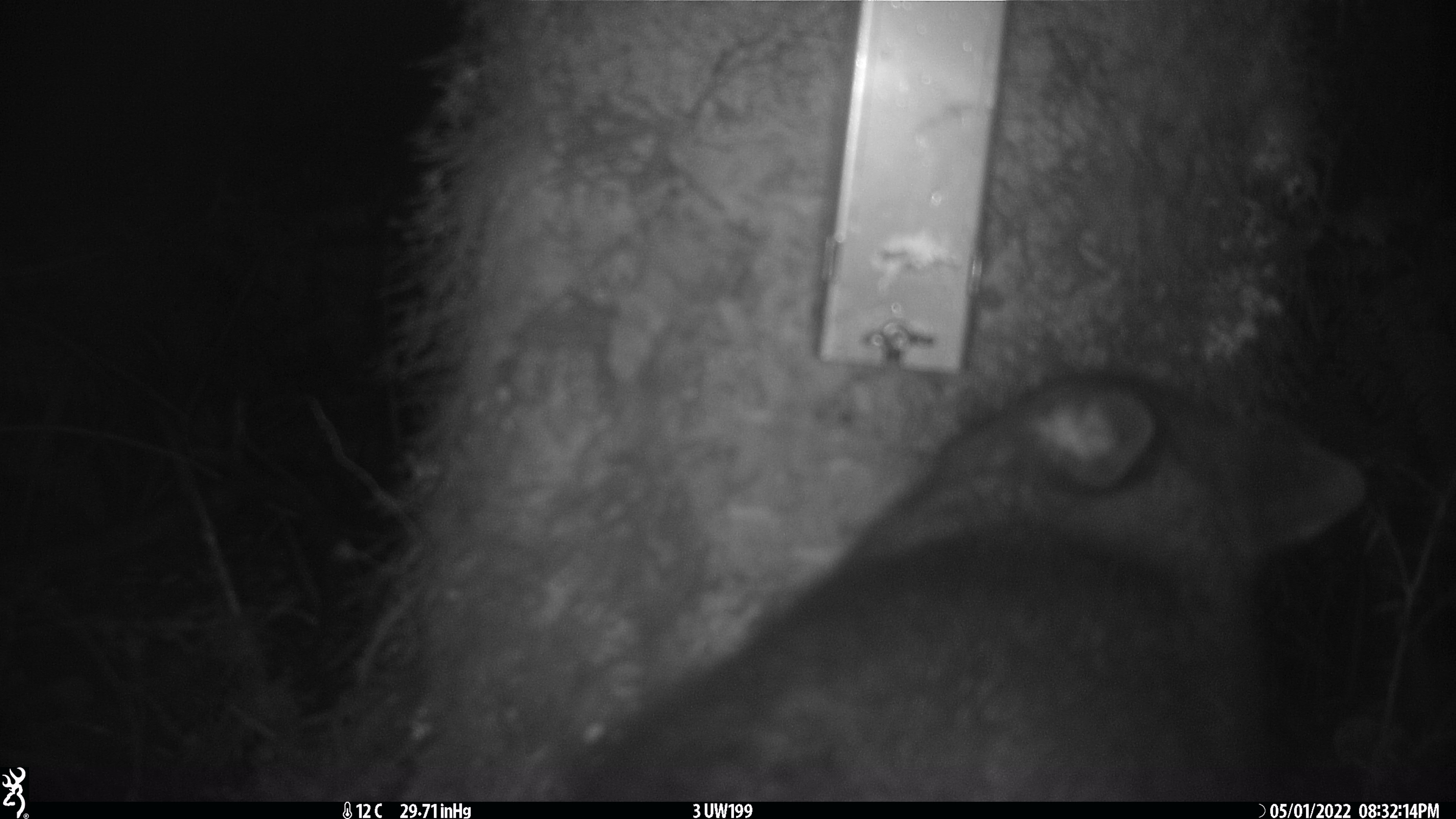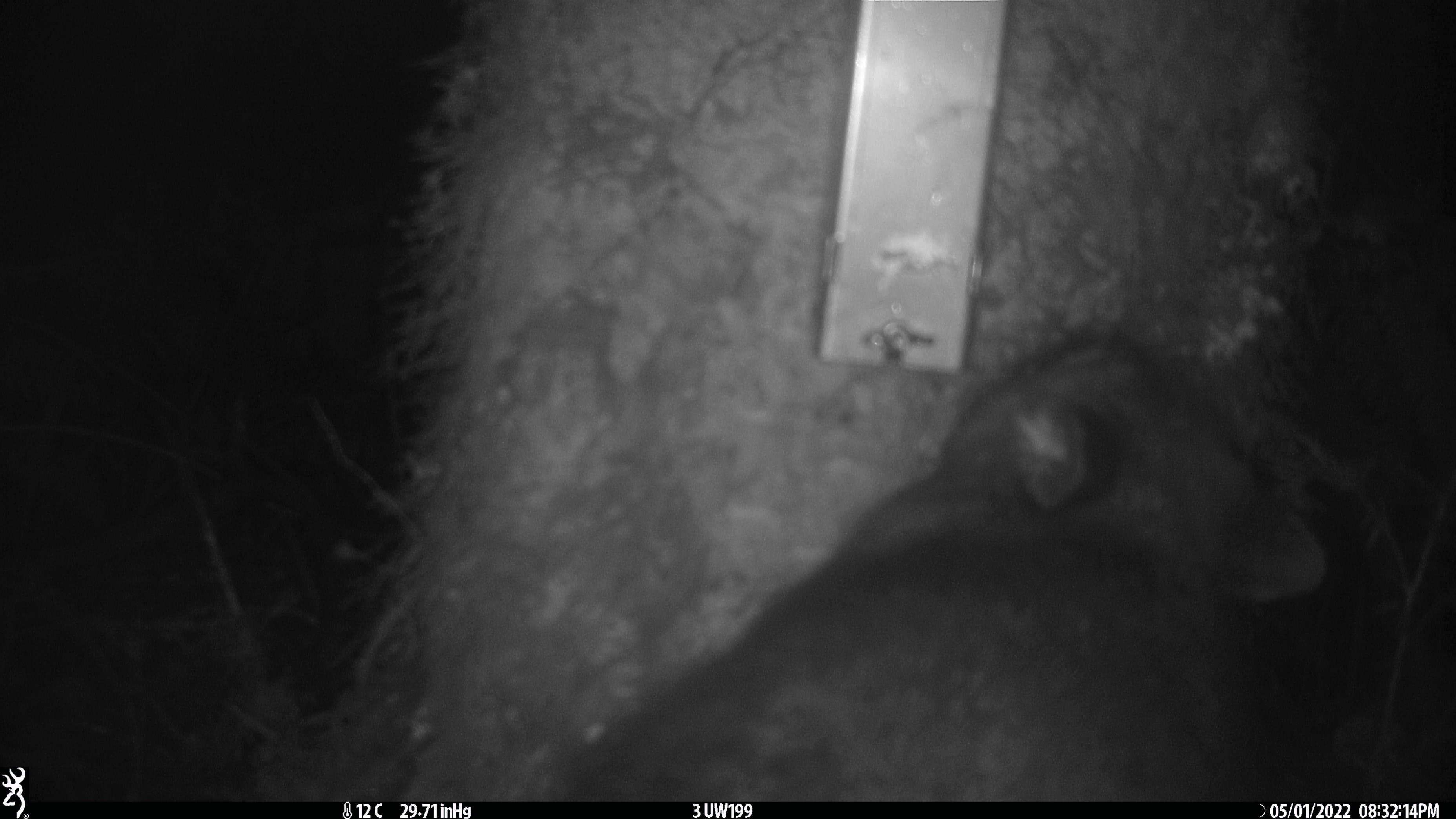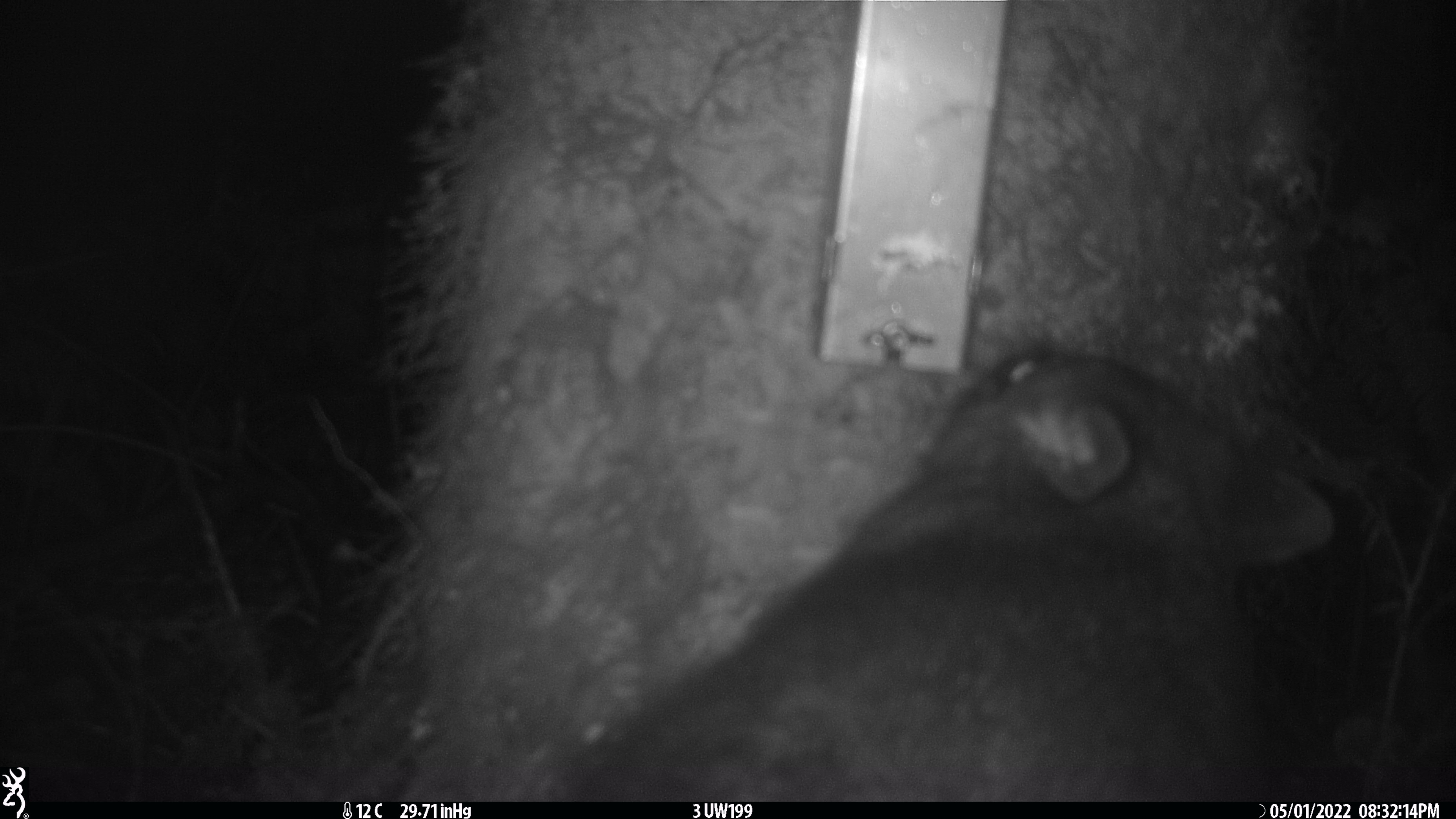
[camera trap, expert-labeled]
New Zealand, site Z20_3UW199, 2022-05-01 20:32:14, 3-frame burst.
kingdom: Animalia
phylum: Chordata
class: Mammalia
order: Diprotodontia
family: Phalangeridae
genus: Trichosurus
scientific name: Trichosurus vulpecula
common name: common brushtail possum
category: possum